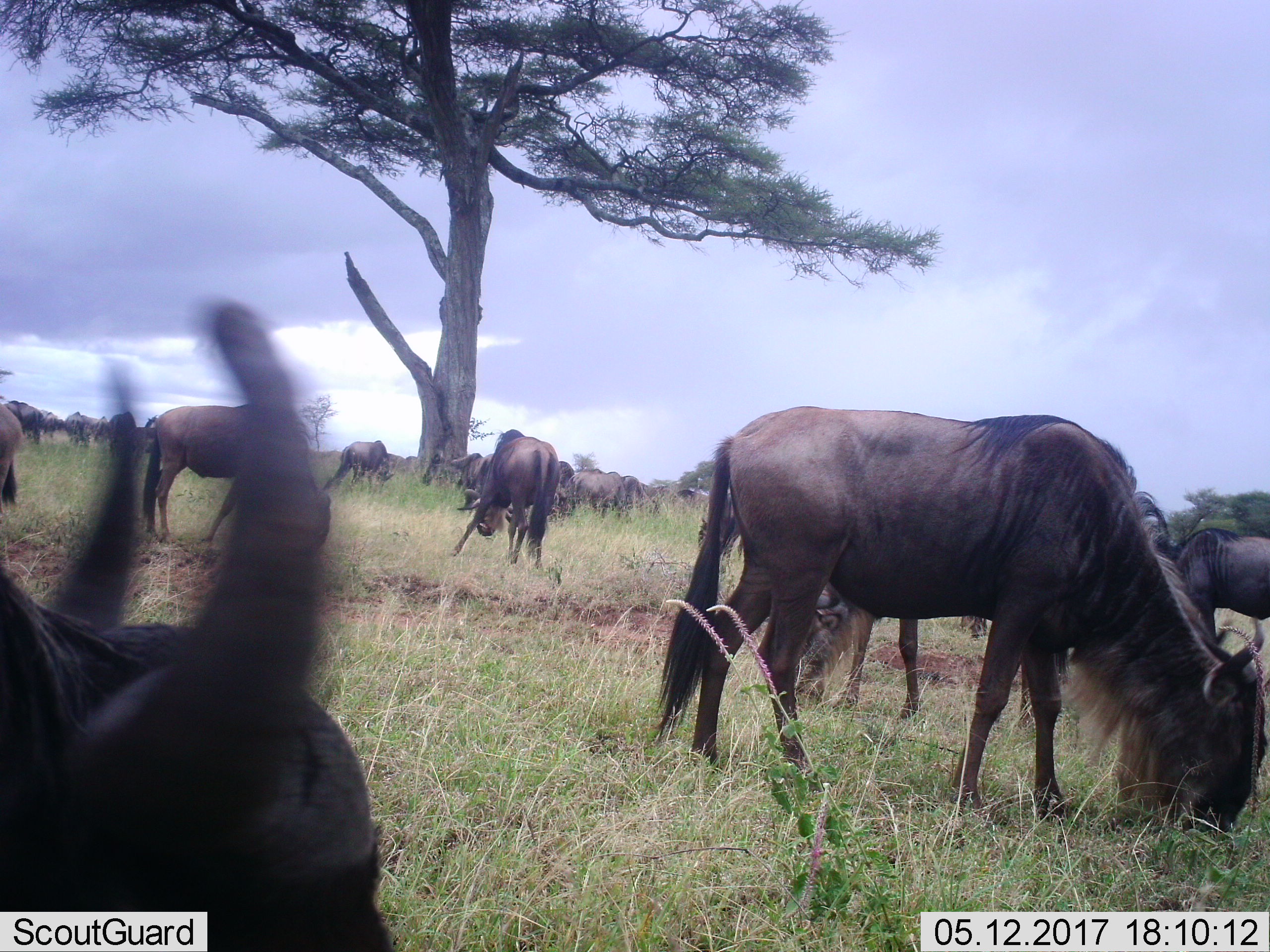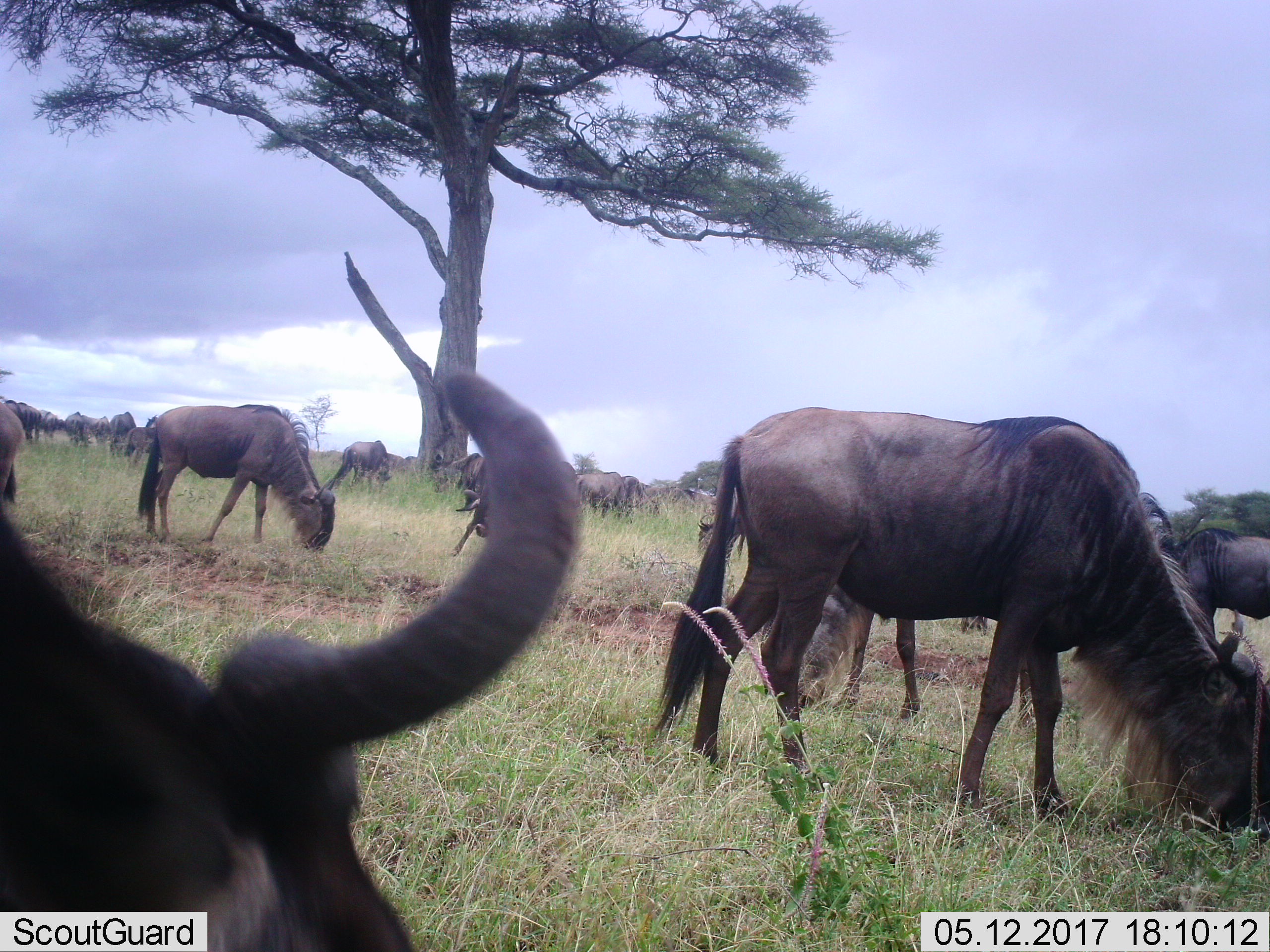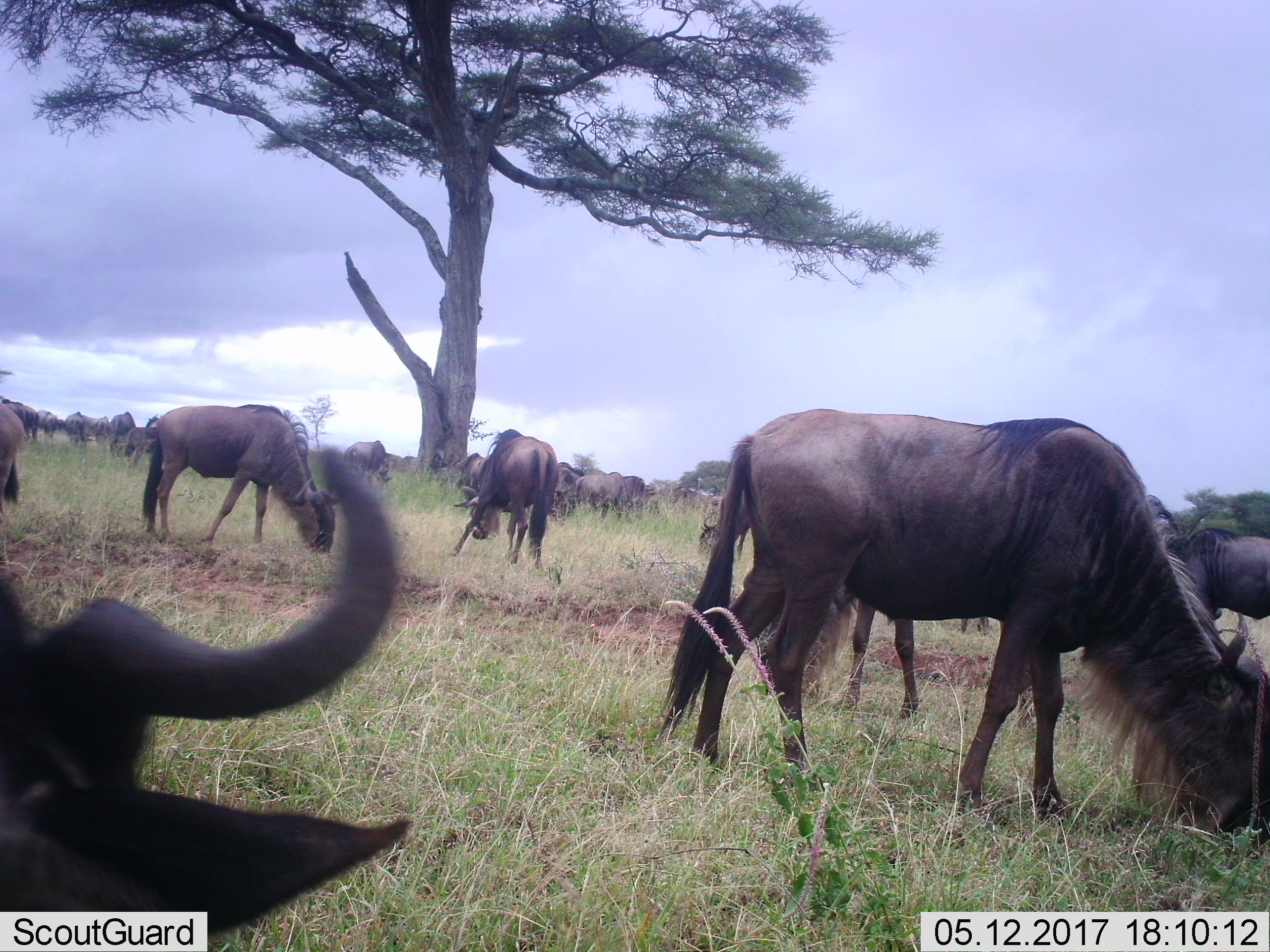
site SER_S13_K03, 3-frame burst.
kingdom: Animalia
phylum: Chordata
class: Mammalia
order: Artiodactyla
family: Bovidae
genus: Connochaetes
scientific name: Connochaetes taurinus taurinus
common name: blue wildebeest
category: wildebeestblue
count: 11-50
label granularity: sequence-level